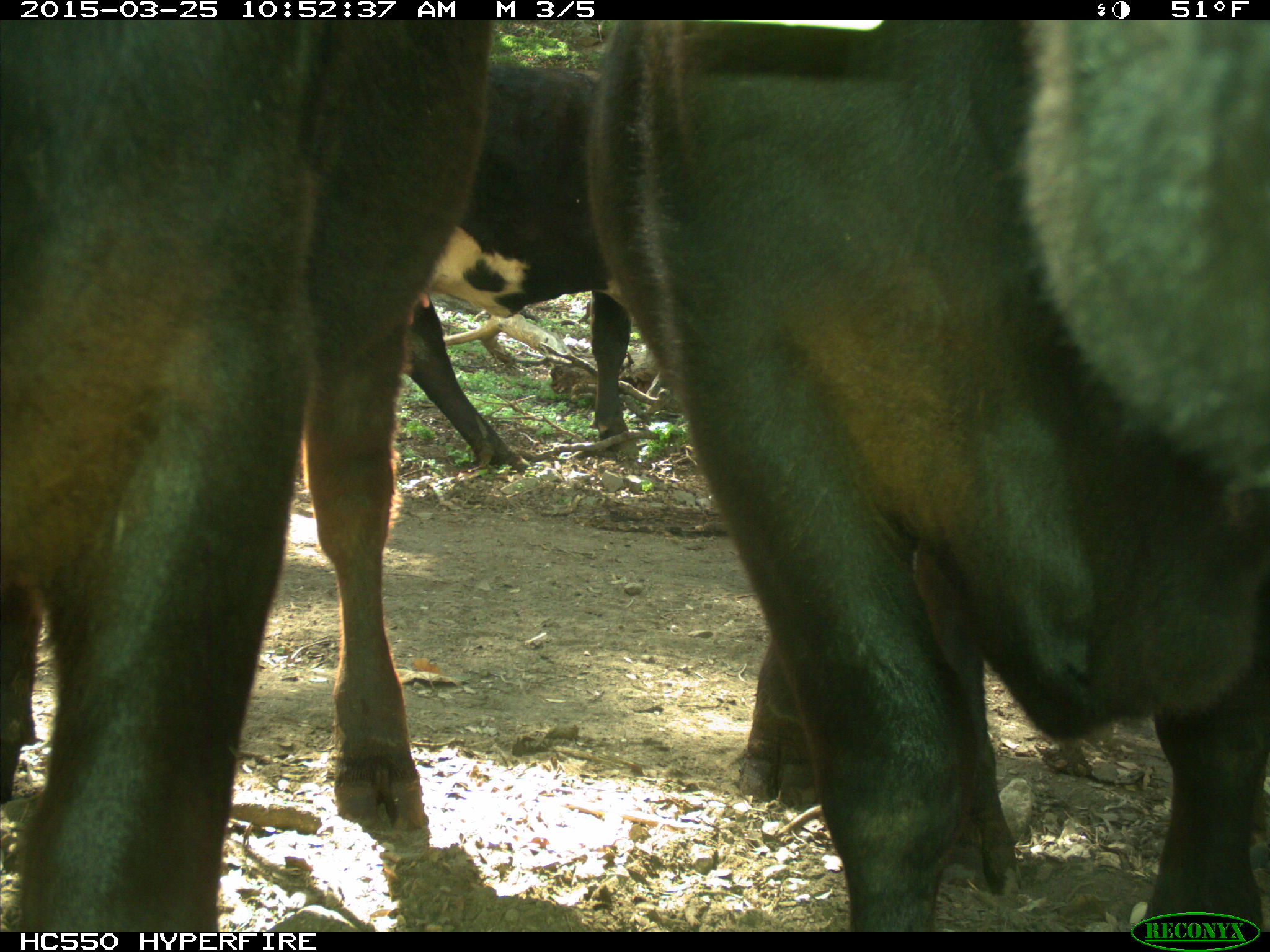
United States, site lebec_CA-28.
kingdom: Animalia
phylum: Chordata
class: Mammalia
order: Artiodactyla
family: Bovidae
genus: Bos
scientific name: Bos taurus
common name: domestic cow